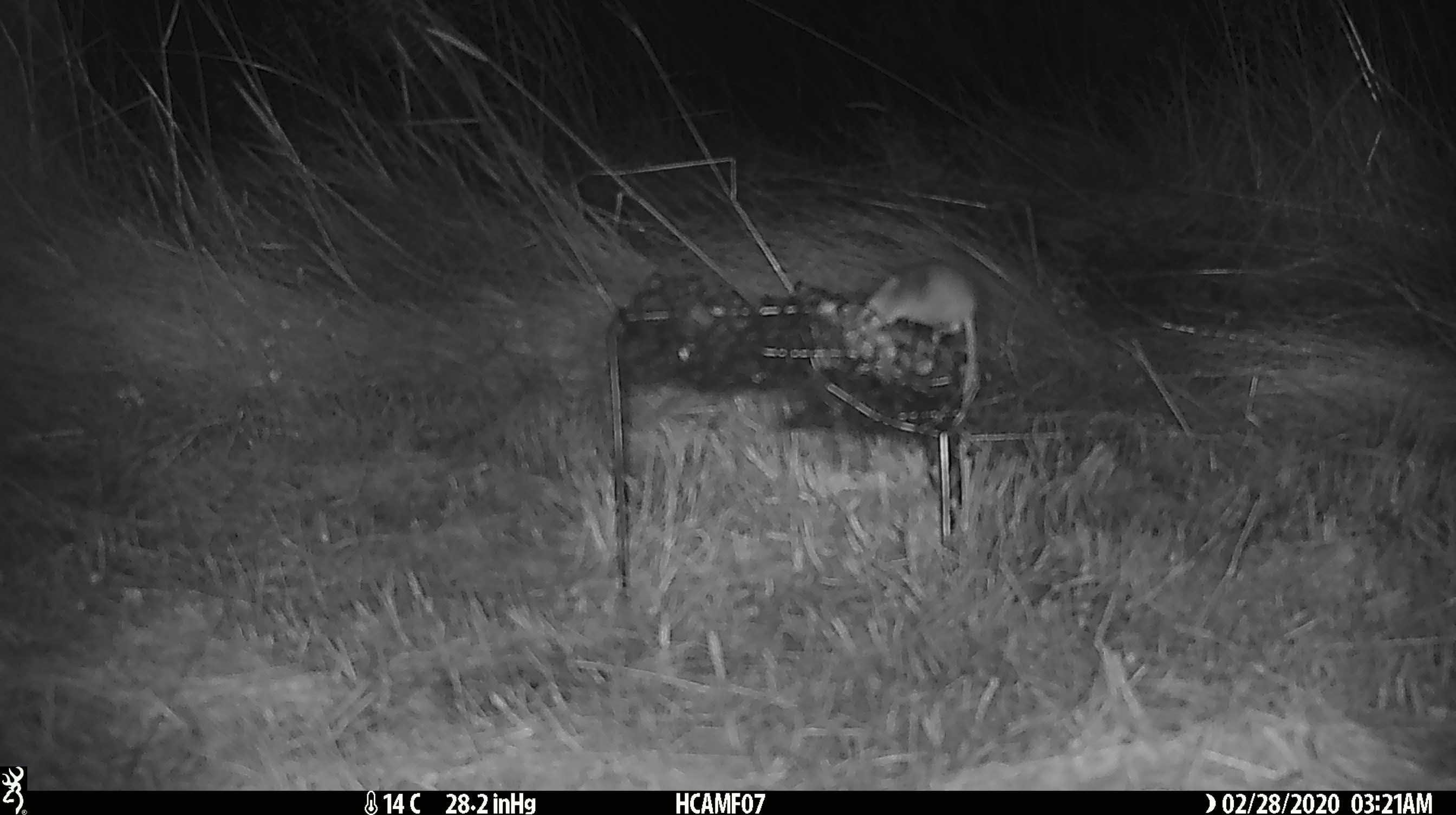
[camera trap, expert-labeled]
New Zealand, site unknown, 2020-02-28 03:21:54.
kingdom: Animalia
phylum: Chordata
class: Mammalia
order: Rodentia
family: Muridae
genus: Mus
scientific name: Mus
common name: mouse